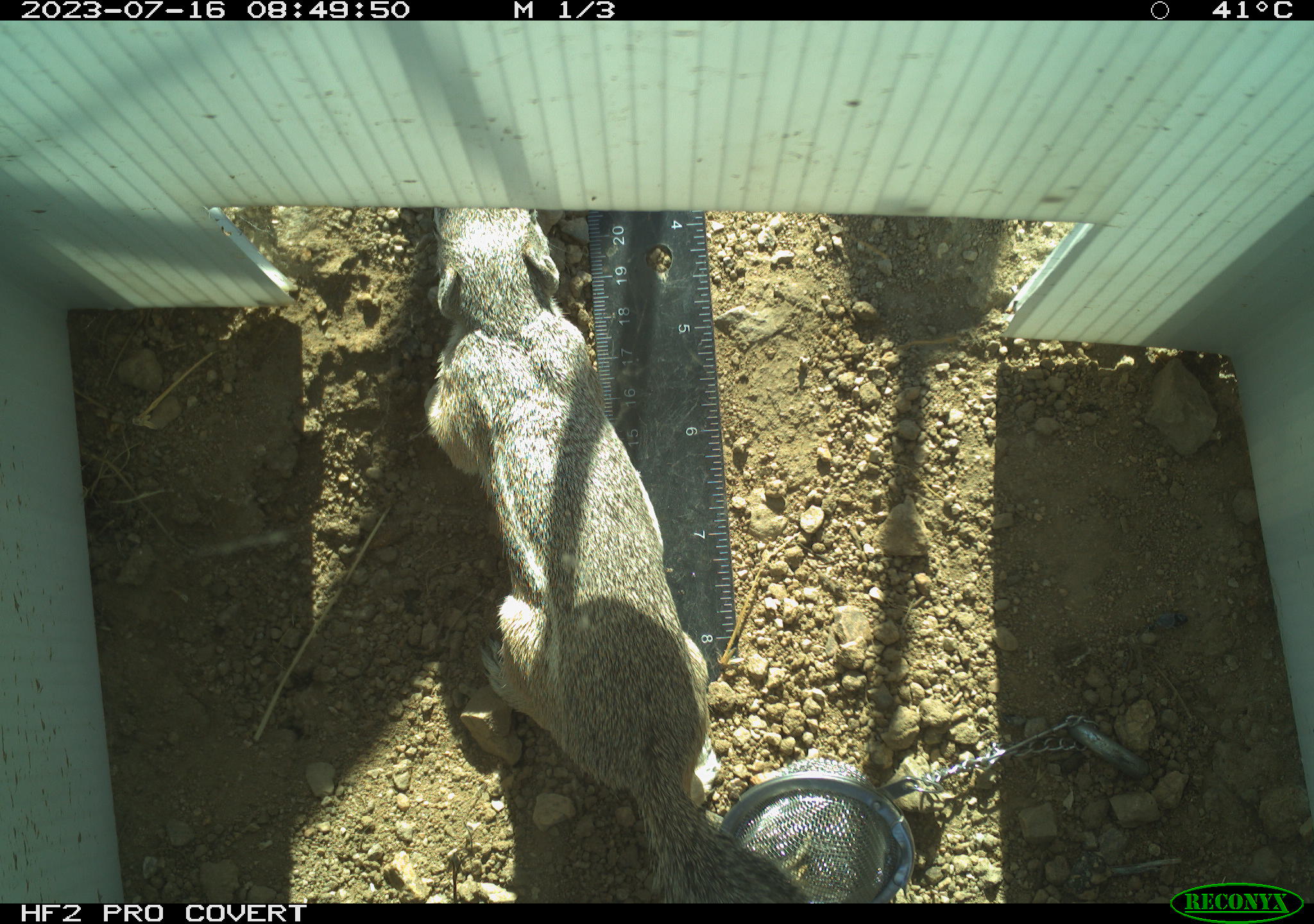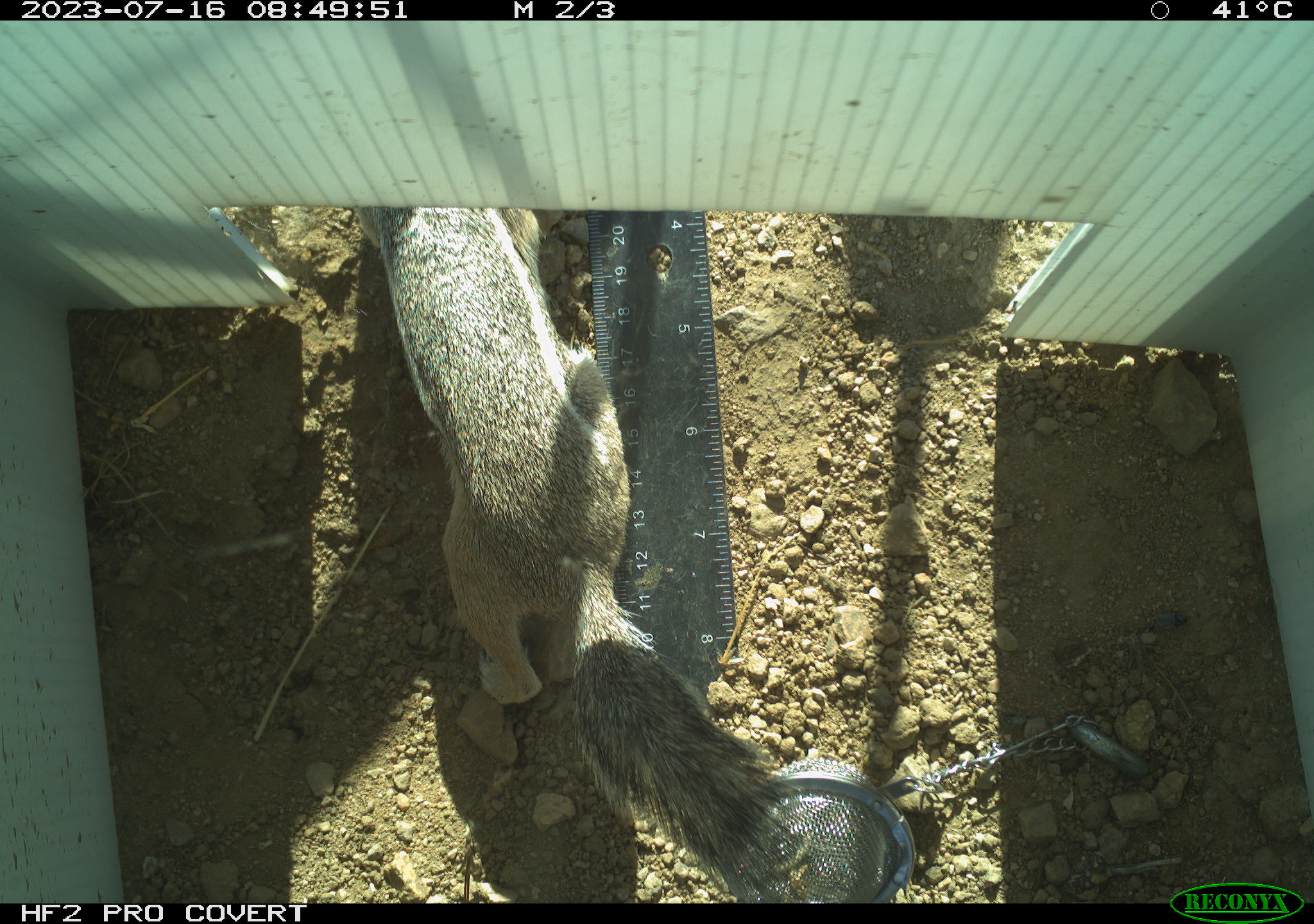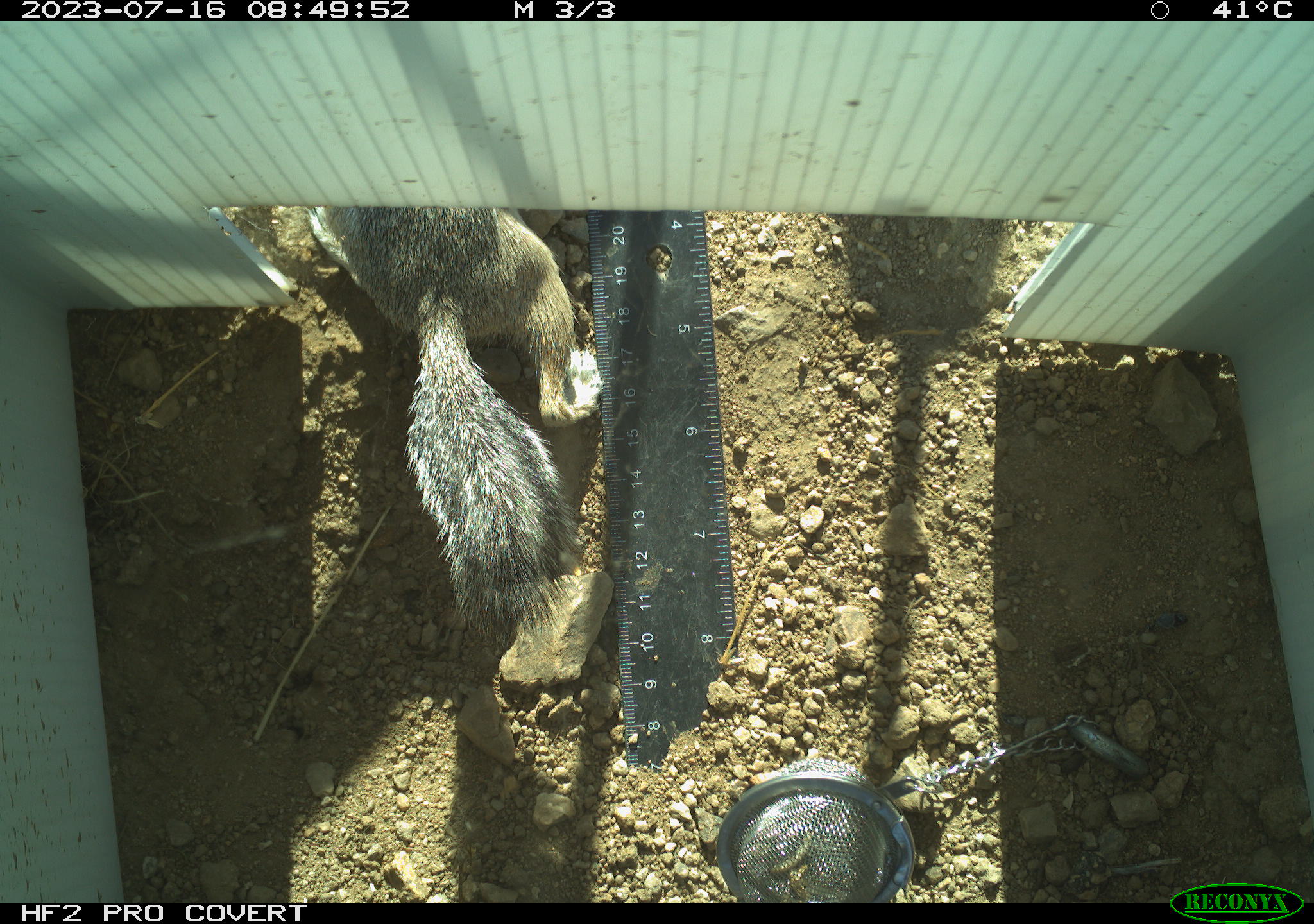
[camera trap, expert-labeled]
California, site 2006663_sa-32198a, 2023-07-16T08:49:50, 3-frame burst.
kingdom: Animalia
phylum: Chordata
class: Mammalia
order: Rodentia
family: Sciuridae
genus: Ammospermophilus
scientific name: Ammospermophilus leucurus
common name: white-tailed antelope squirrel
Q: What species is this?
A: White-tailed antelope squirrel (Ammospermophilus leucurus).